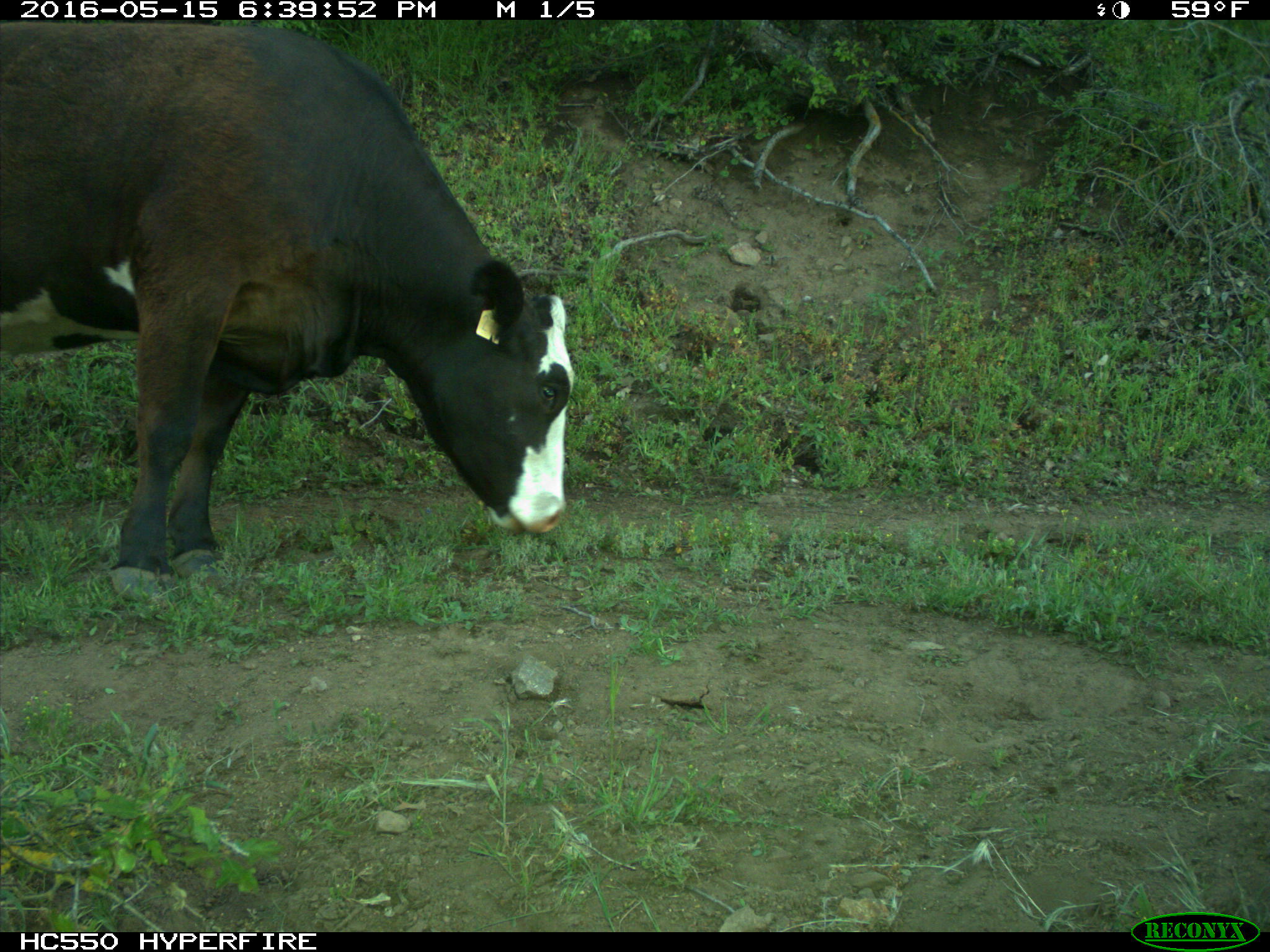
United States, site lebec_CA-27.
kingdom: Animalia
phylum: Chordata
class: Mammalia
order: Artiodactyla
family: Bovidae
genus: Bos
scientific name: Bos taurus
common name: domestic cow